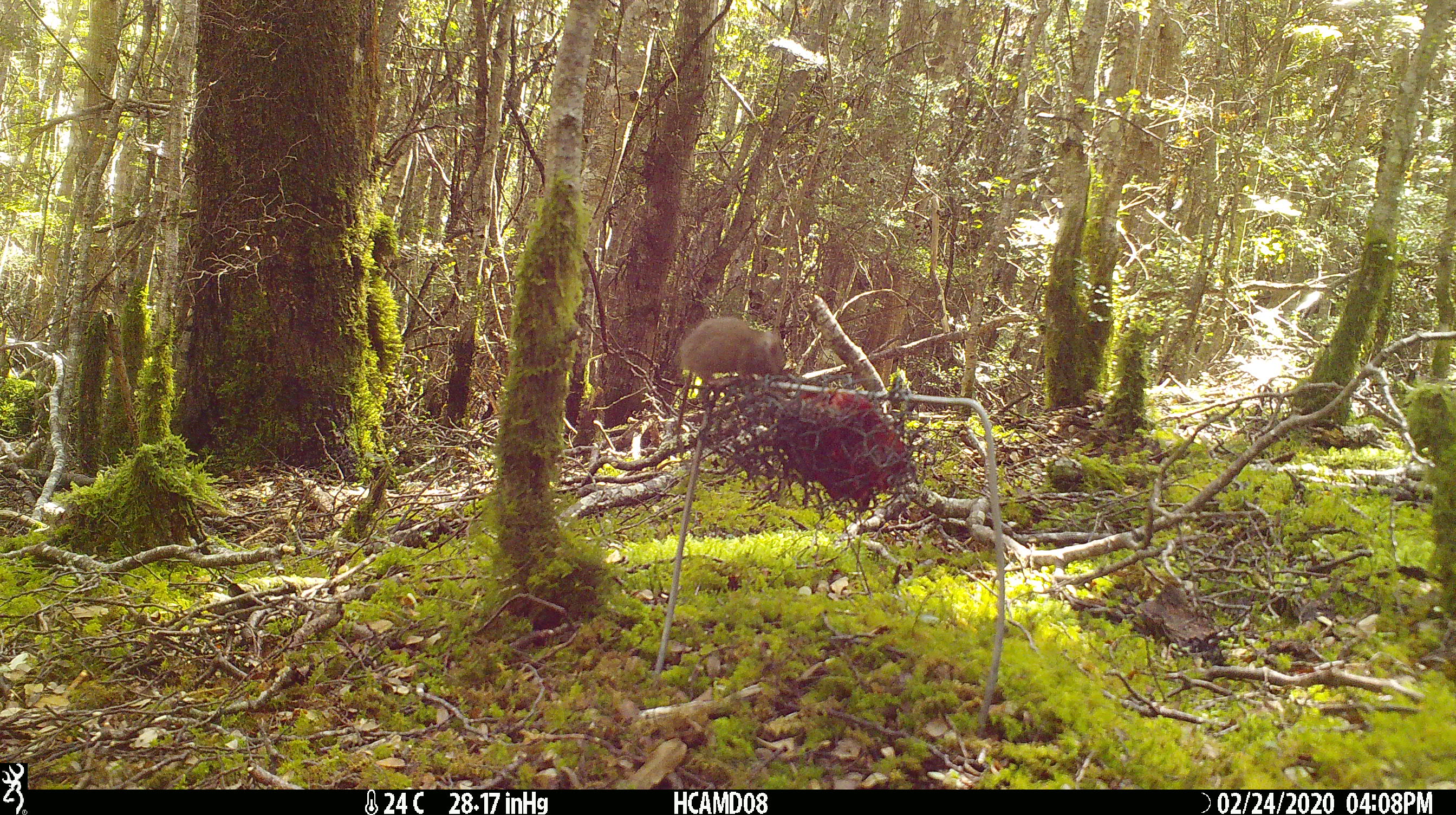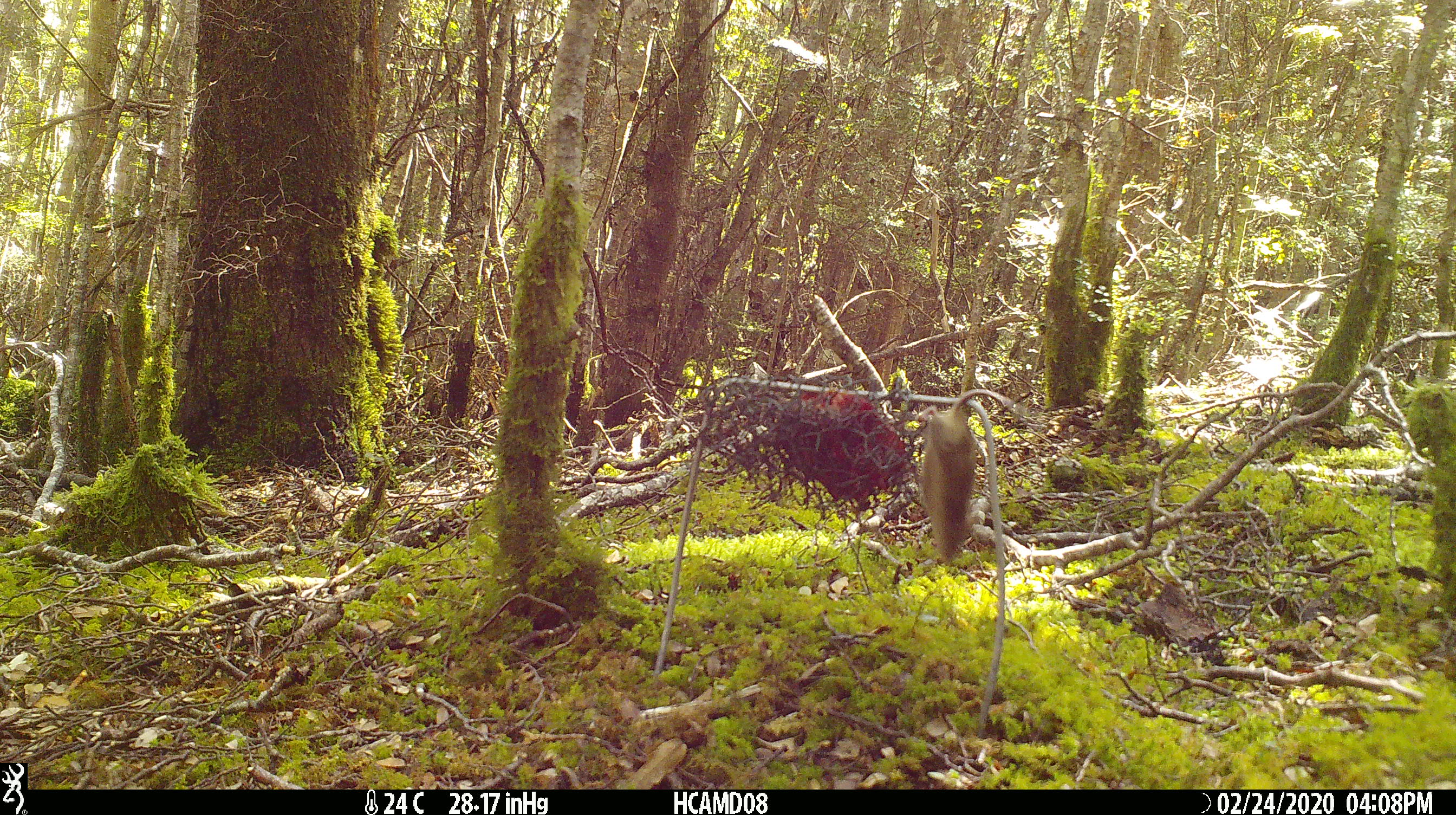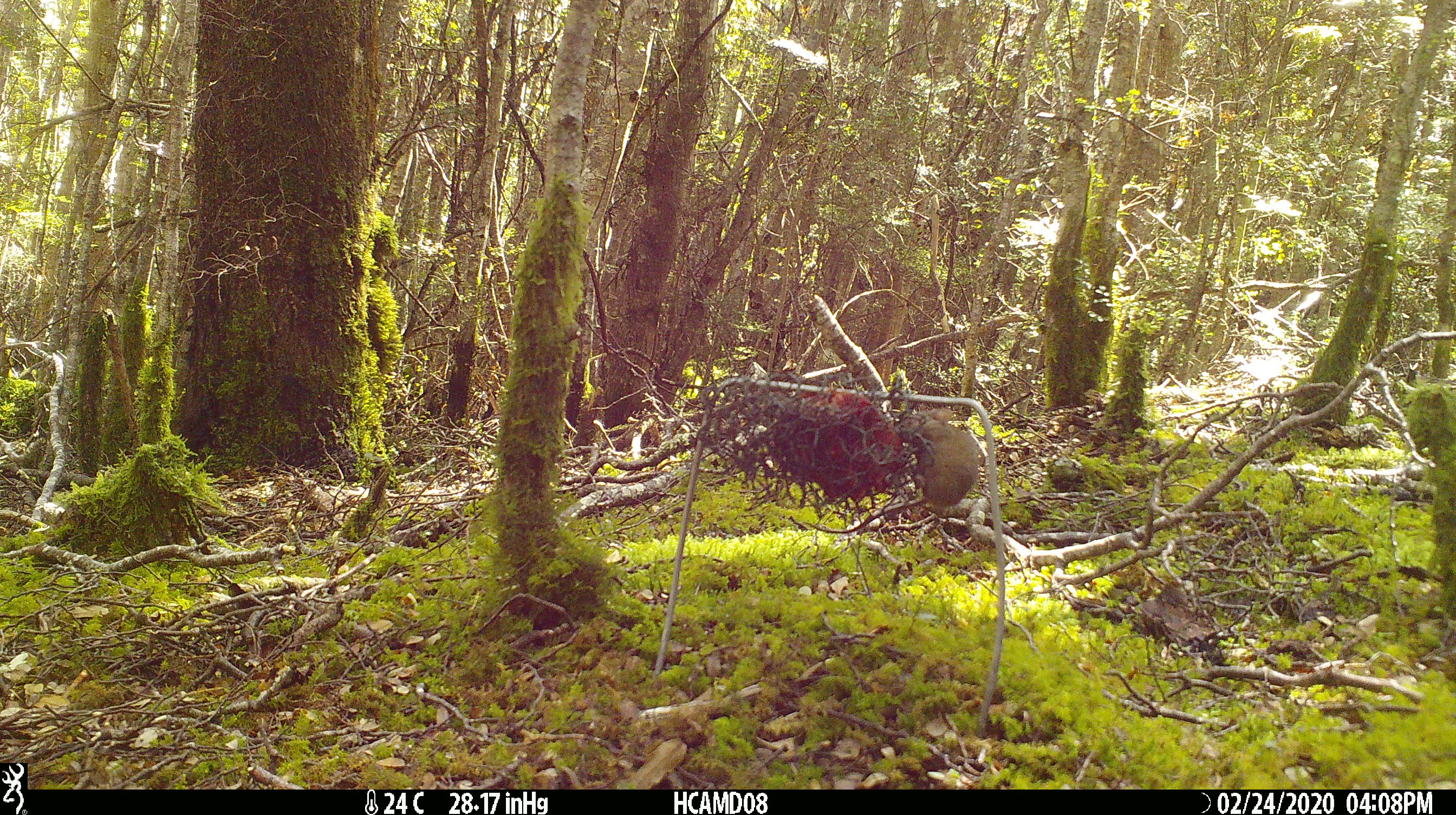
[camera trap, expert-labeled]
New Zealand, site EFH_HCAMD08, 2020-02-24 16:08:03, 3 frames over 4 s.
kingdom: Animalia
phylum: Chordata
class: Mammalia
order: Rodentia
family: Muridae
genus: Mus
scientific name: Mus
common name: mouse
Mouse (Mus).